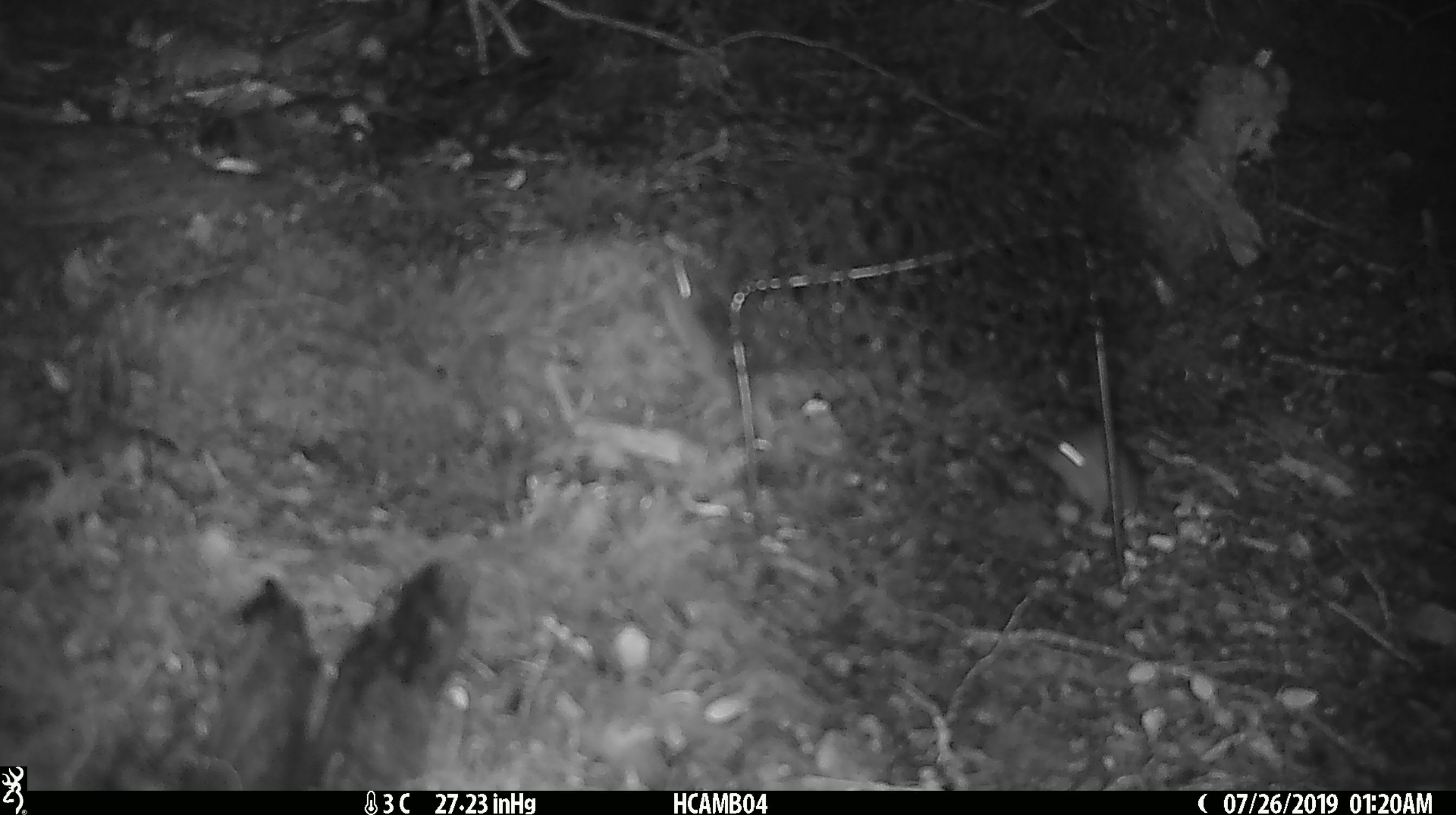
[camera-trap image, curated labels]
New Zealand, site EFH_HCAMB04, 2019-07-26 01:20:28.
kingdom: Animalia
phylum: Chordata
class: Mammalia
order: Rodentia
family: Muridae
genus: Mus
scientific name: Mus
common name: mouse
Mouse (Mus).